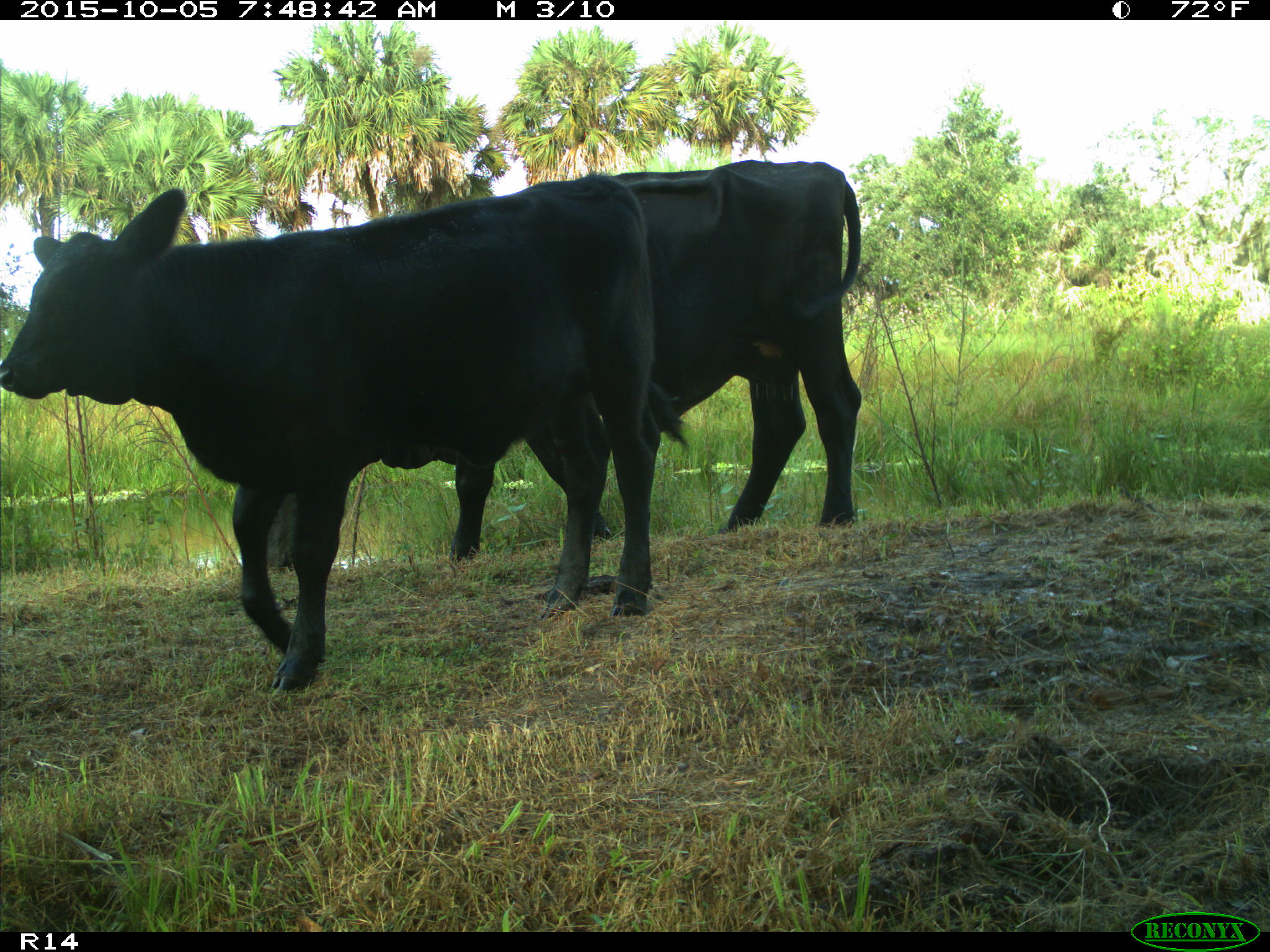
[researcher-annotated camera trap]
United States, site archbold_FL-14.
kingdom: Animalia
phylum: Chordata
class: Mammalia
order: Artiodactyla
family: Bovidae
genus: Bos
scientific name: Bos taurus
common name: domestic cow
Bos taurus (domestic cow).